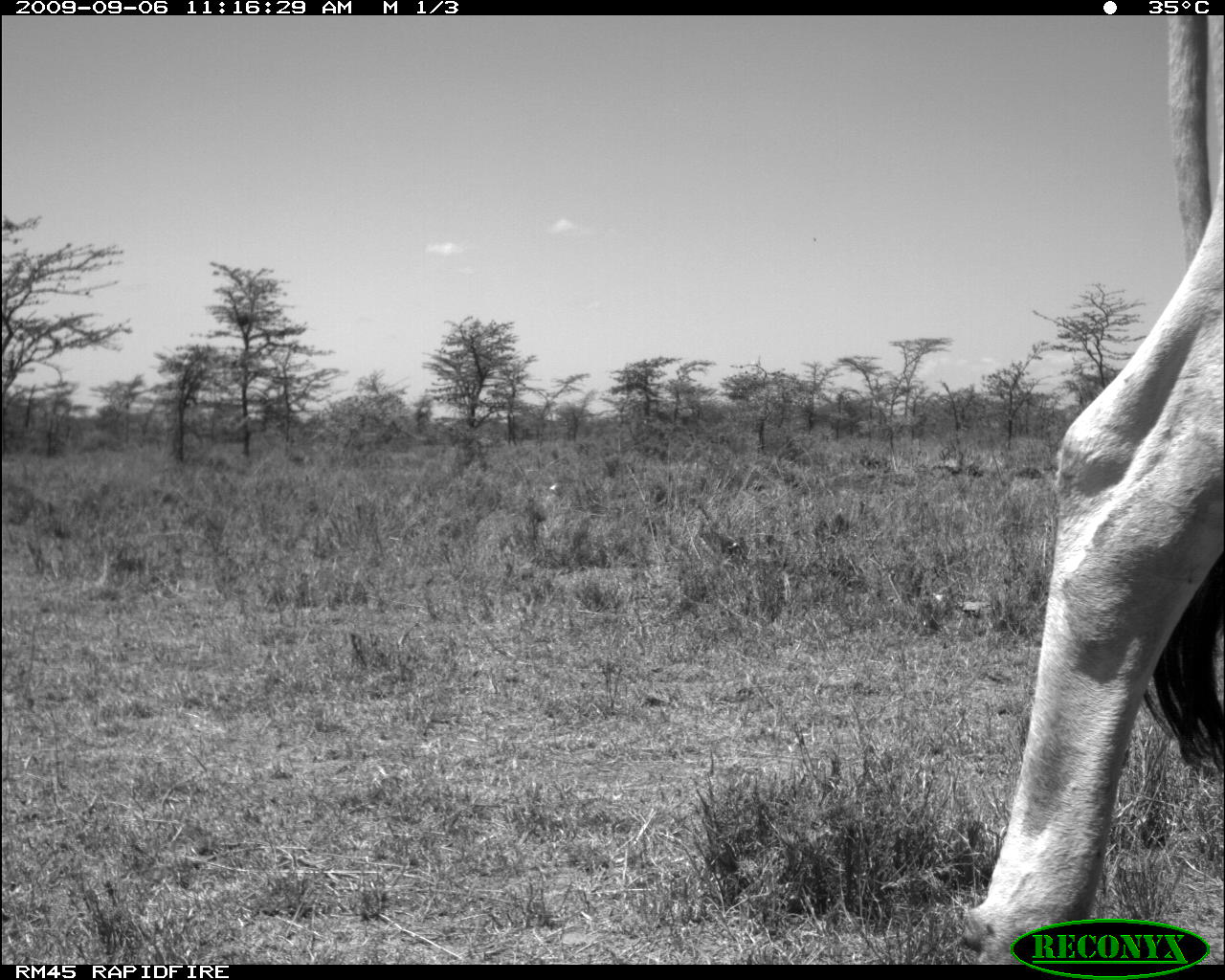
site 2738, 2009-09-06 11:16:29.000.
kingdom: Animalia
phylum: Chordata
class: Mammalia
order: Artiodactyla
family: Bovidae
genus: Bos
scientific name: Bos taurus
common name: domestic cattle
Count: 1.